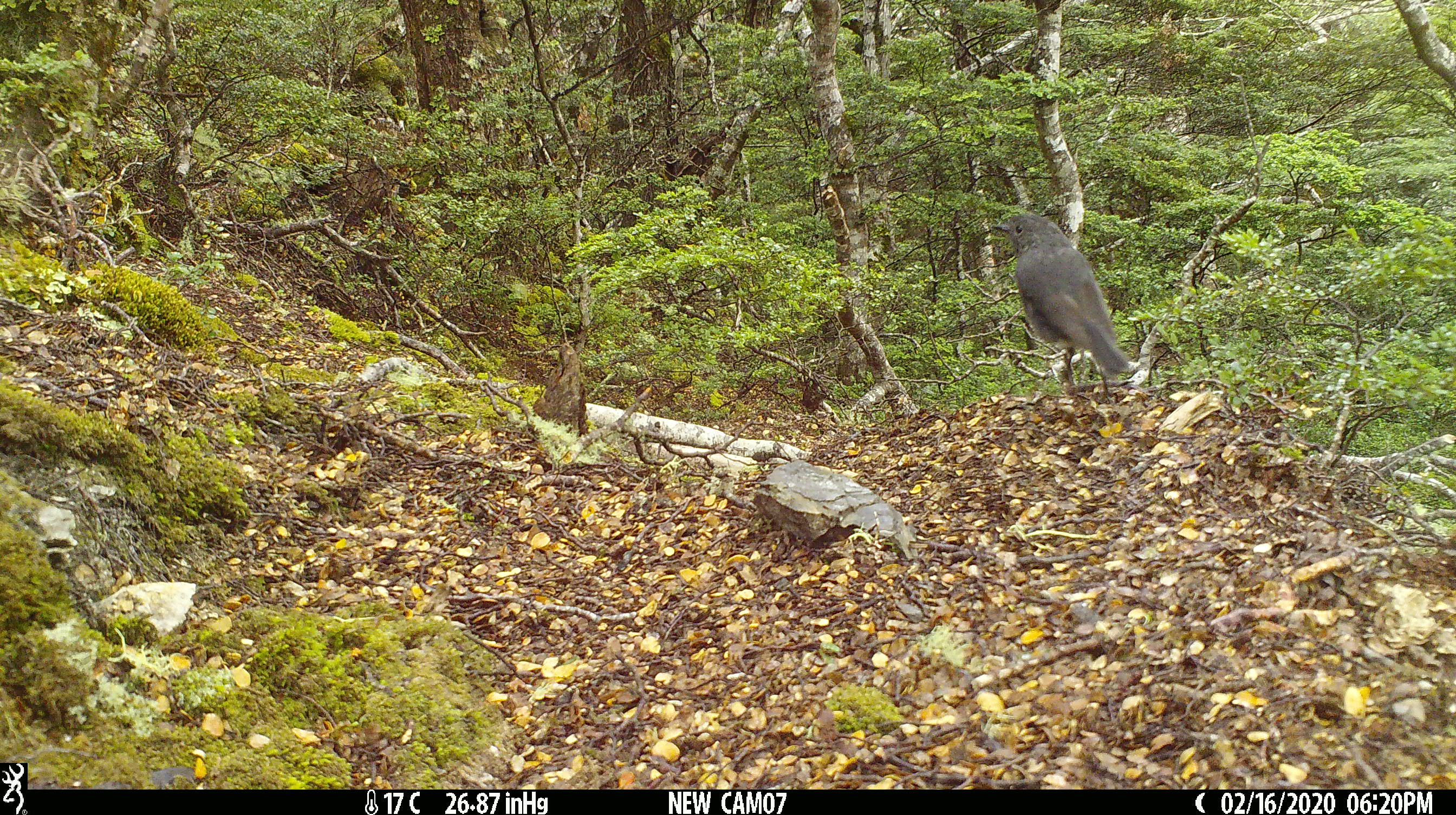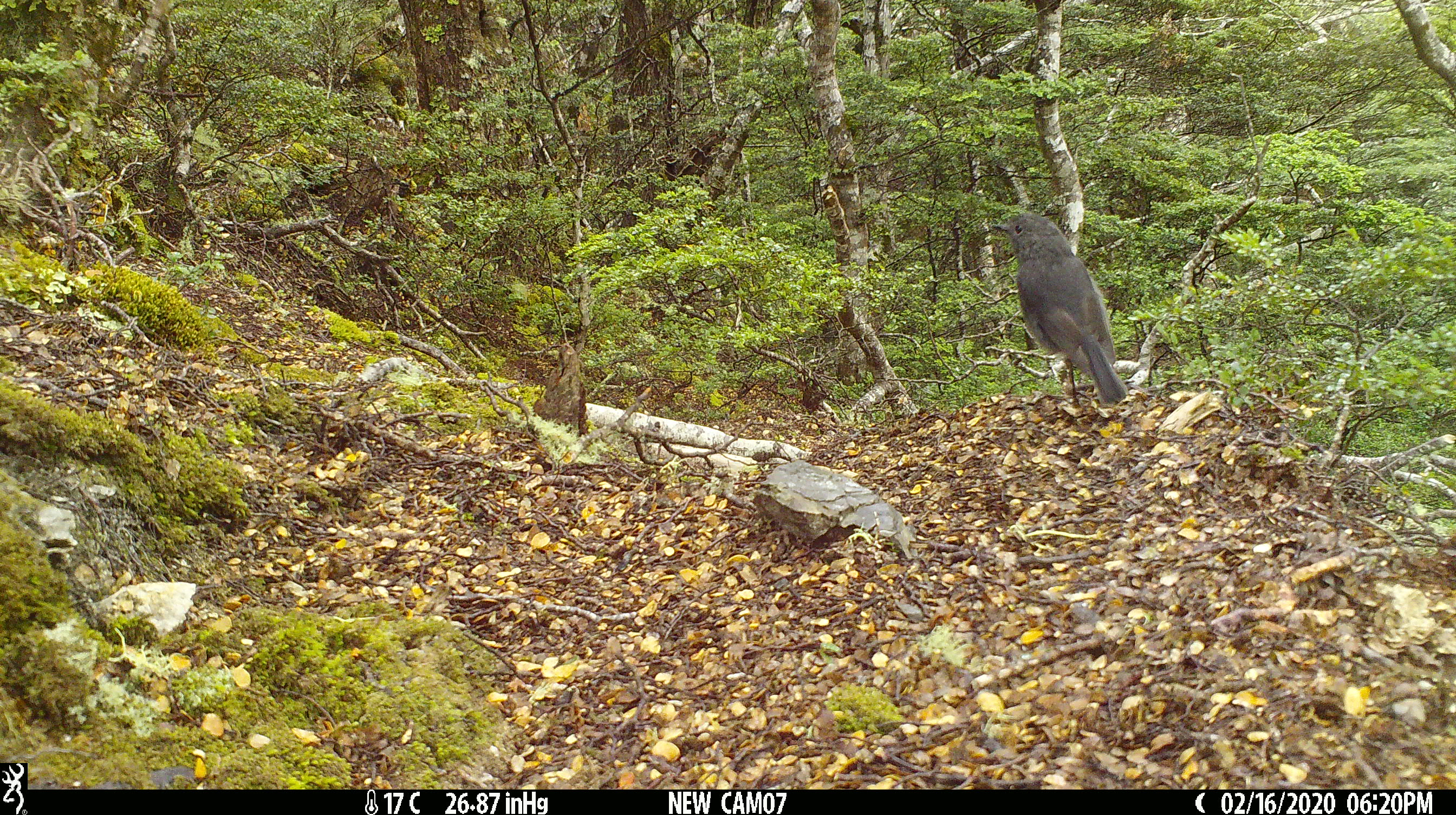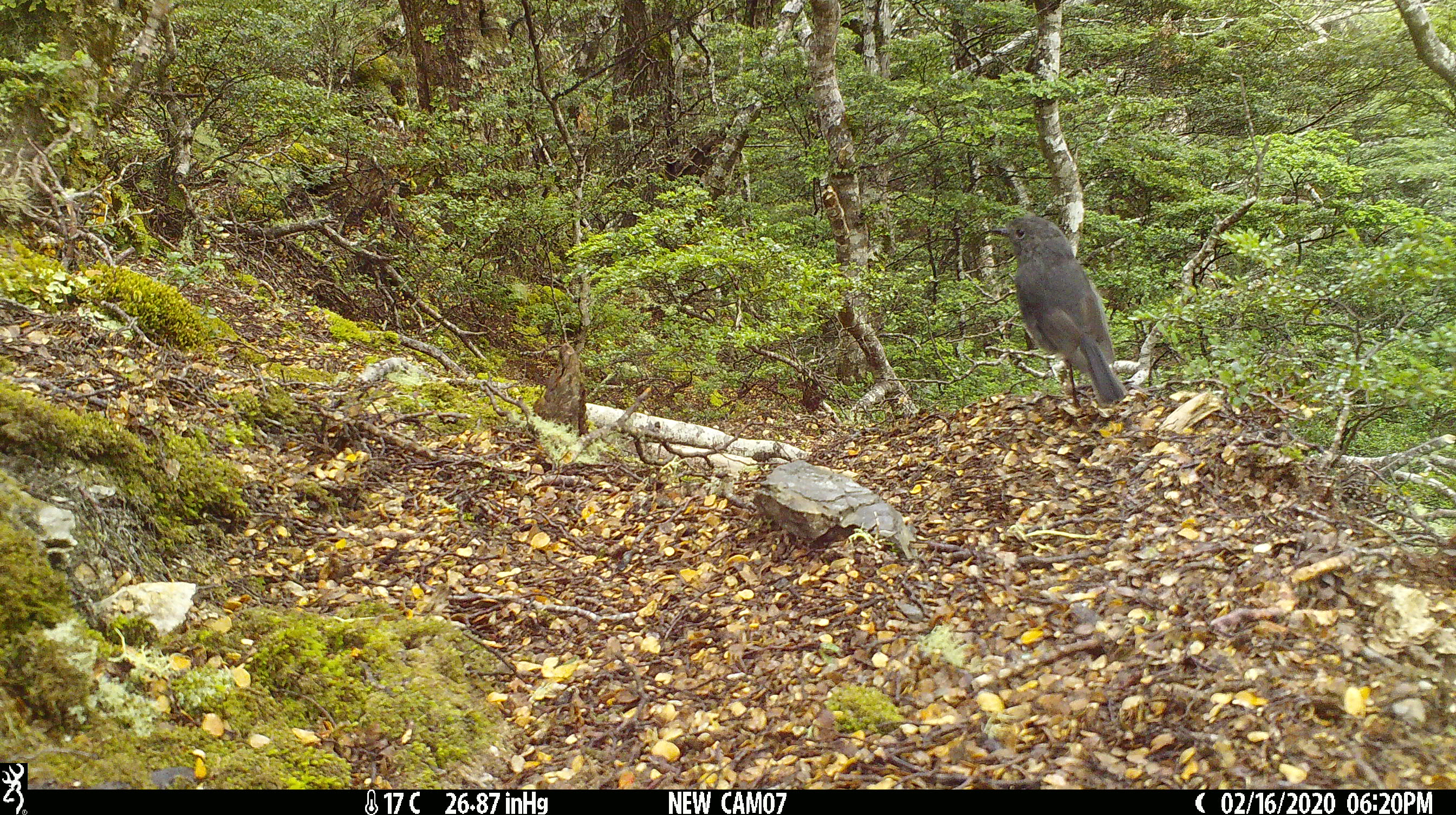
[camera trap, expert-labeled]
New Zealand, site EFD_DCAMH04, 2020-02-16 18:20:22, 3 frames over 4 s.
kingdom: Animalia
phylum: Chordata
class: Aves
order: Passeriformes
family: Petroicidae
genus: Petroica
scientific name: Petroica australis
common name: new zealand robin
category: robin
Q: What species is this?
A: Robin (new zealand robin) (Petroica australis).